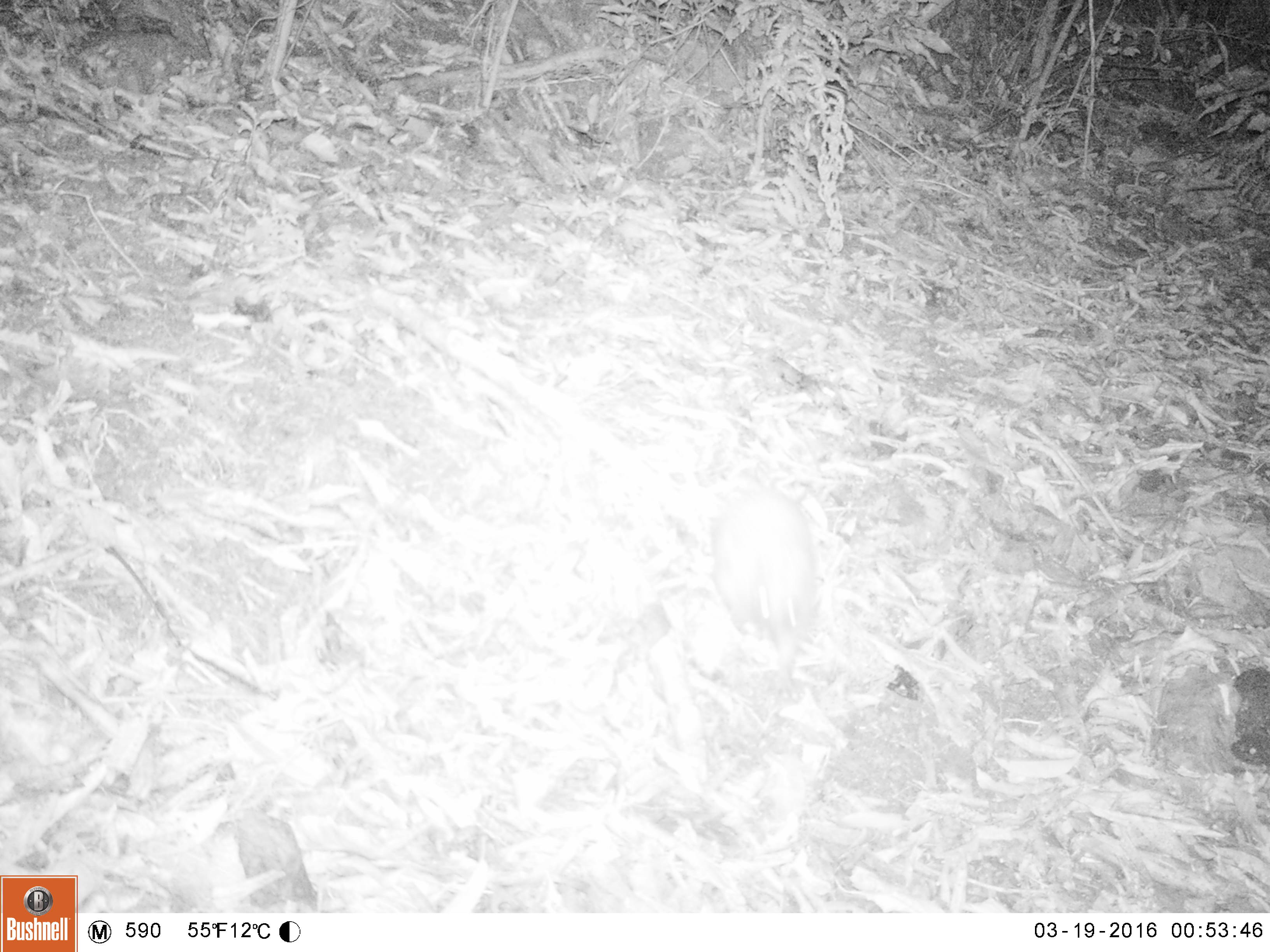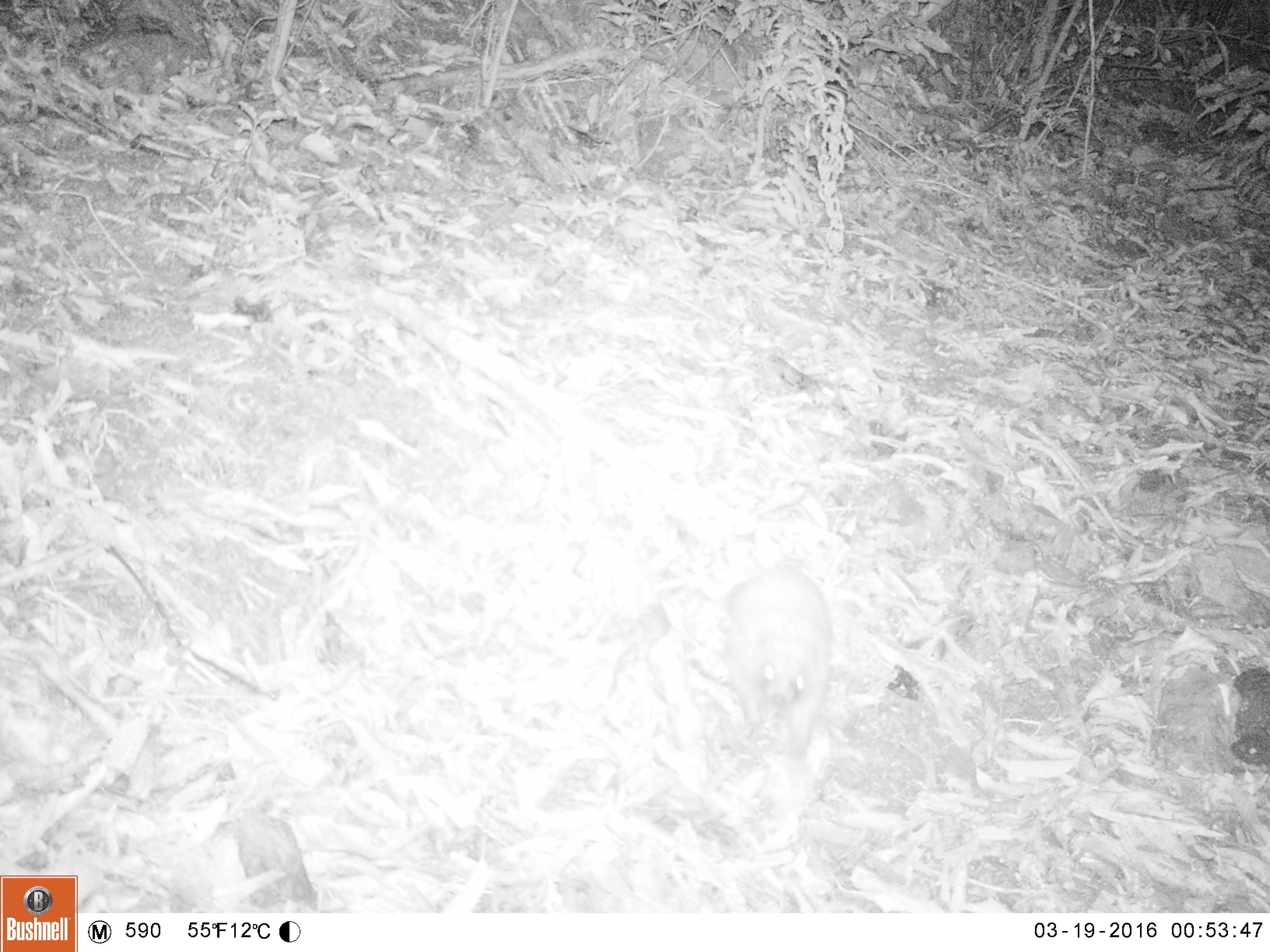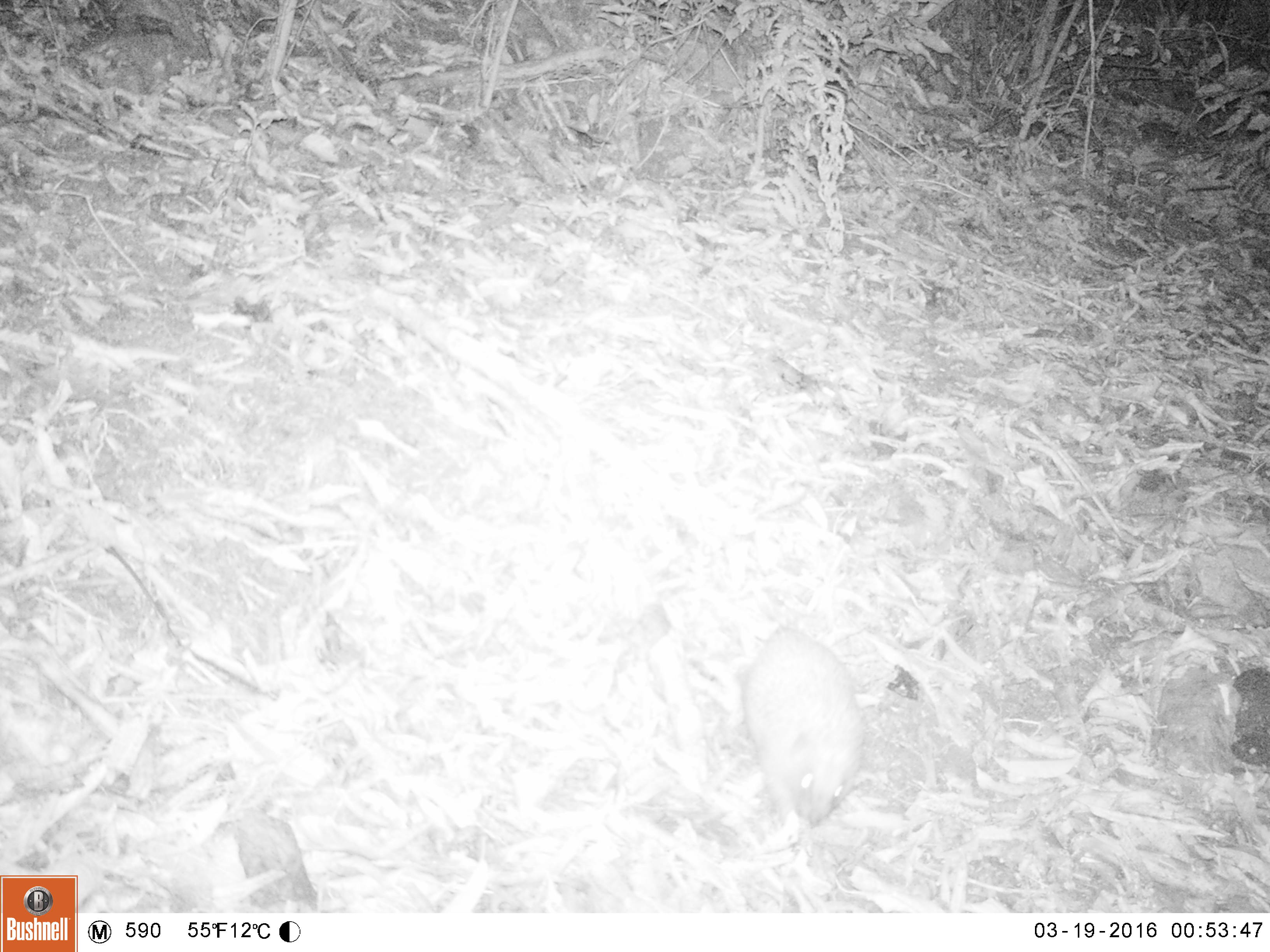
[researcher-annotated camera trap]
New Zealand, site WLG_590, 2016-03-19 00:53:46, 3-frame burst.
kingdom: Animalia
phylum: Chordata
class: Mammalia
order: Eulipotyphla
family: Erinaceidae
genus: Erinaceus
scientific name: Erinaceus europaeus europaeus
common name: european hedgehog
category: hedgehog